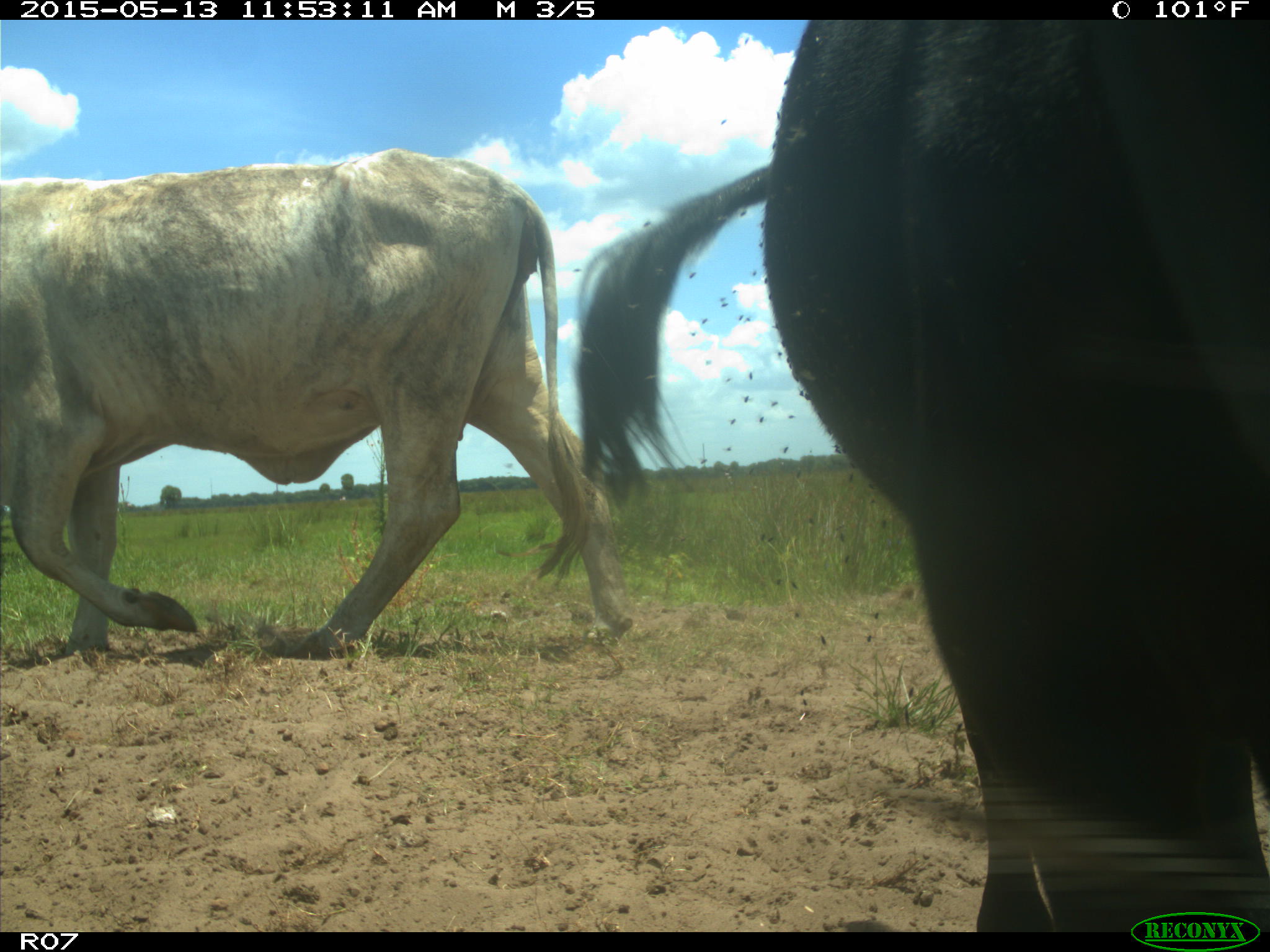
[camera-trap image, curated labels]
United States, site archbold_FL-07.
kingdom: Animalia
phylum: Chordata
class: Mammalia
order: Artiodactyla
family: Bovidae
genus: Bos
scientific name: Bos taurus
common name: domestic cow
Bos taurus (domestic cow).